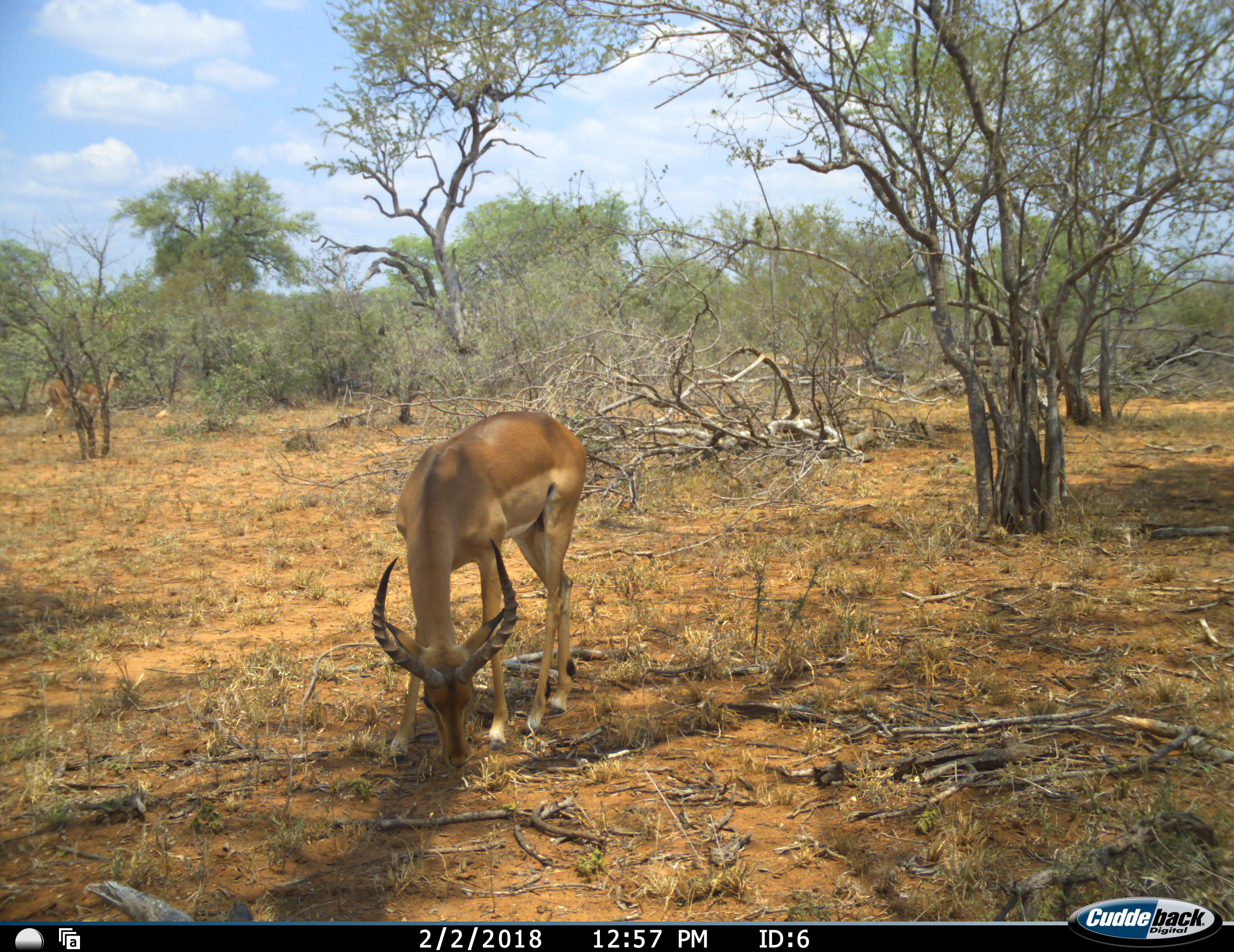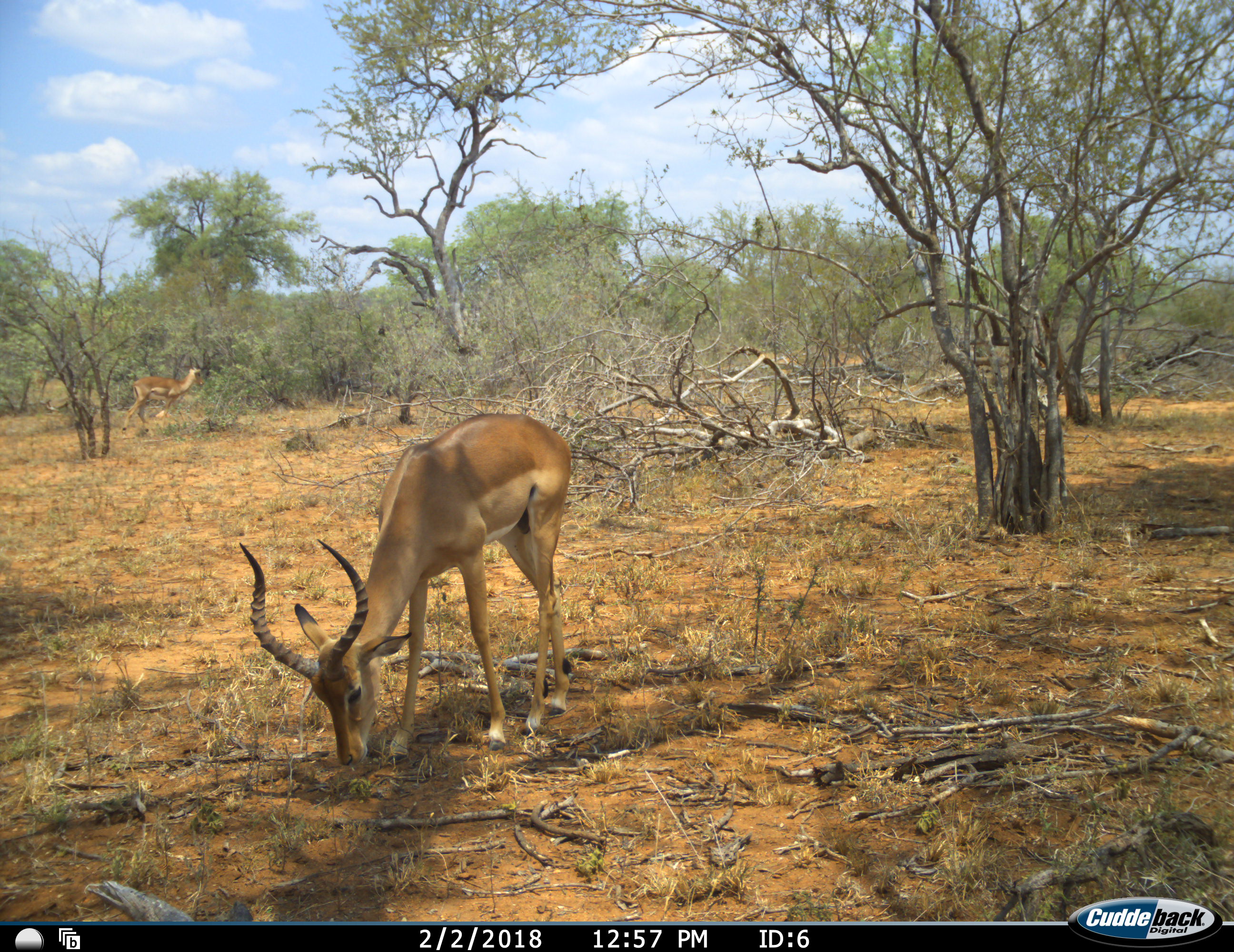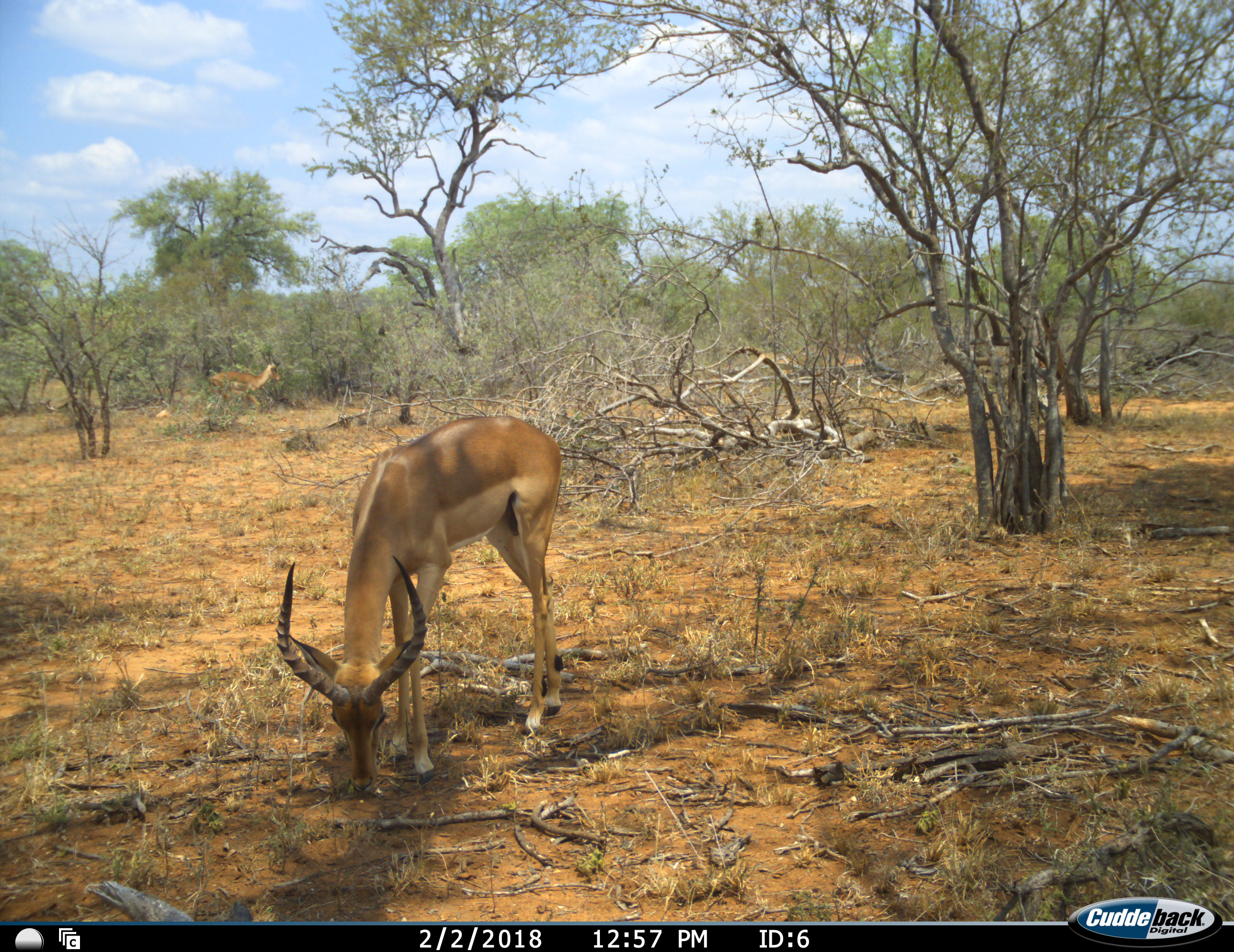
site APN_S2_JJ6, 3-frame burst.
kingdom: Animalia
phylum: Chordata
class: Mammalia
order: Artiodactyla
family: Bovidae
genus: Aepyceros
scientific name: Aepyceros melampus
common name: impala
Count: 2.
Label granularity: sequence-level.